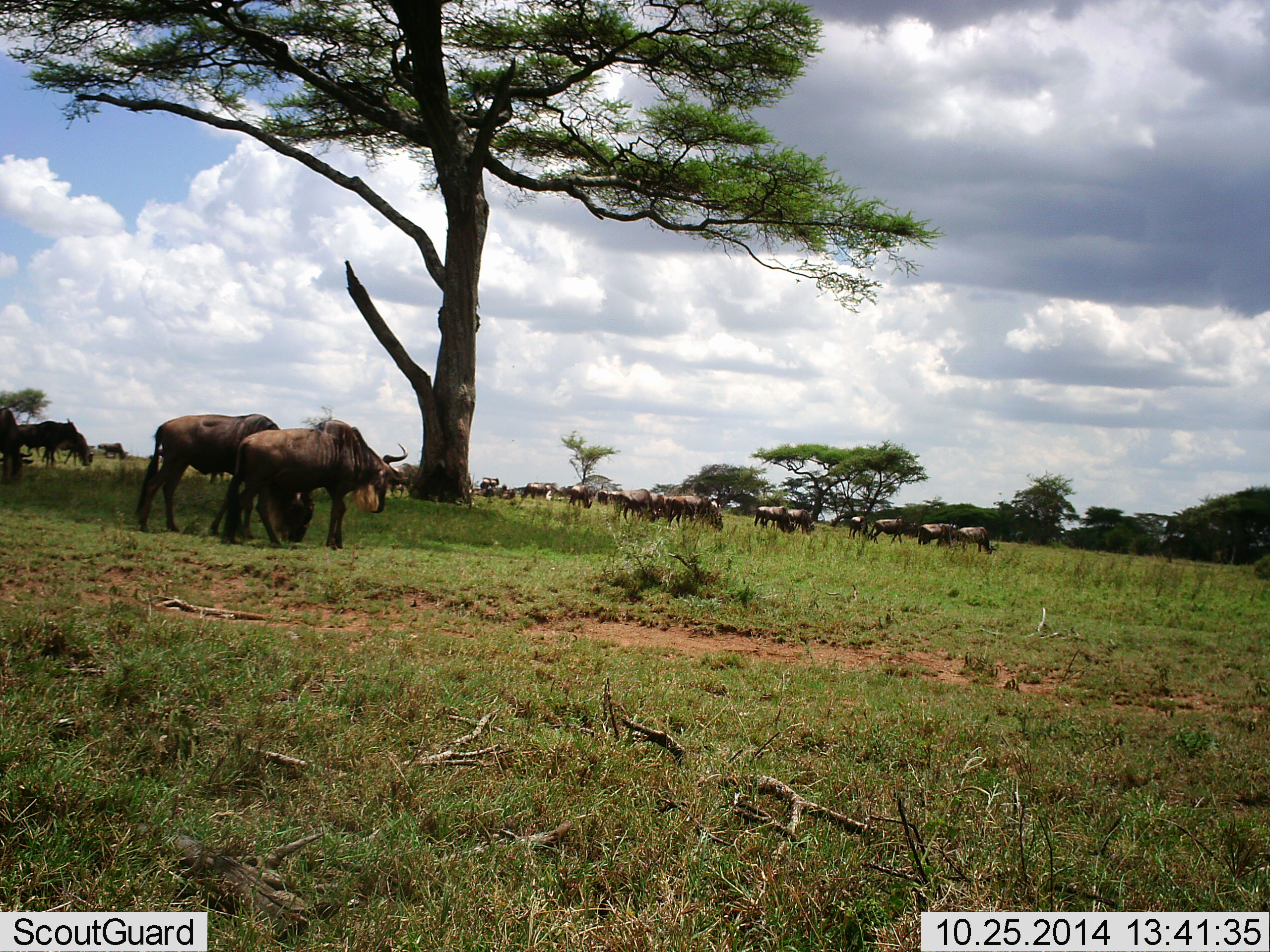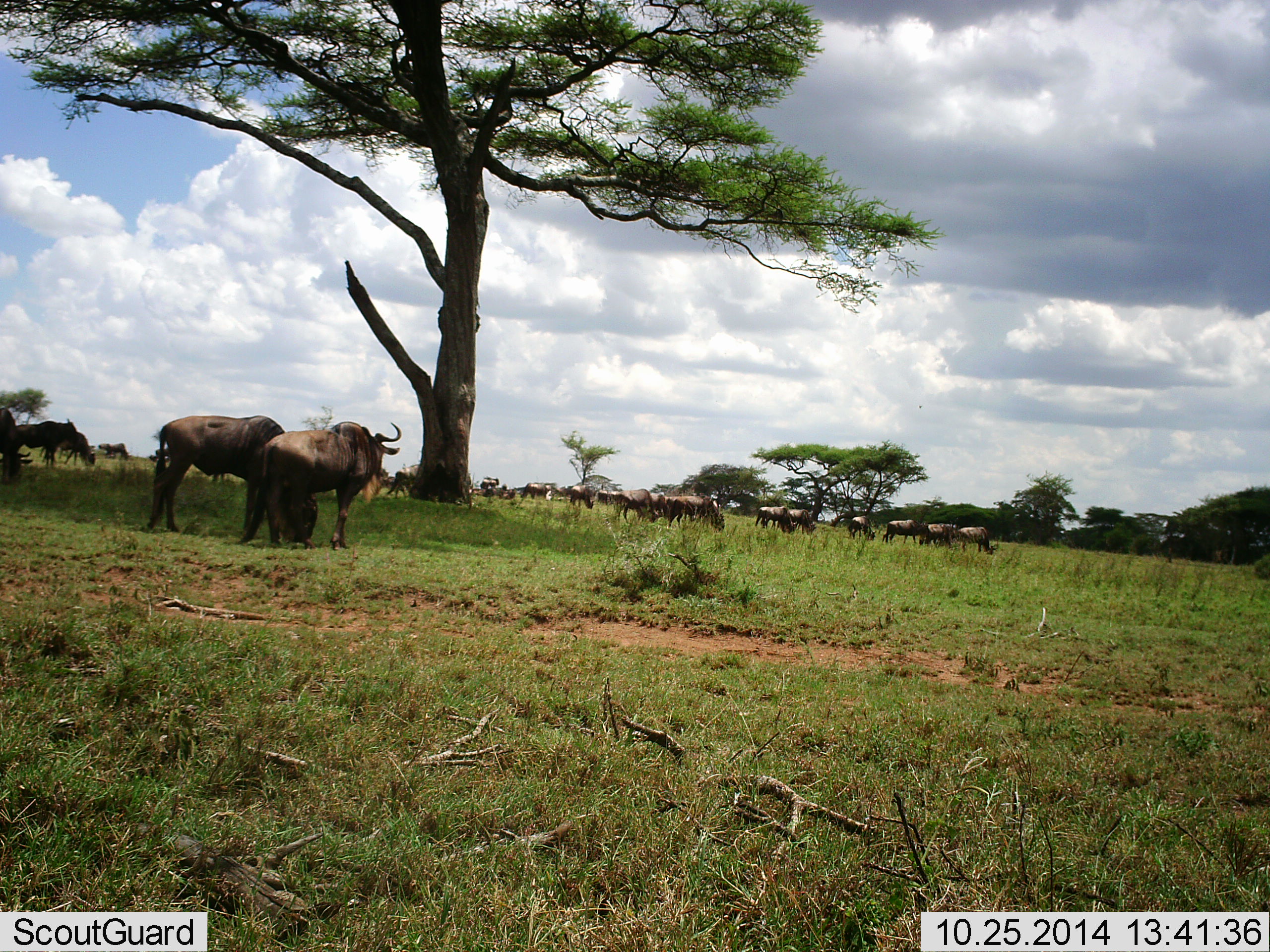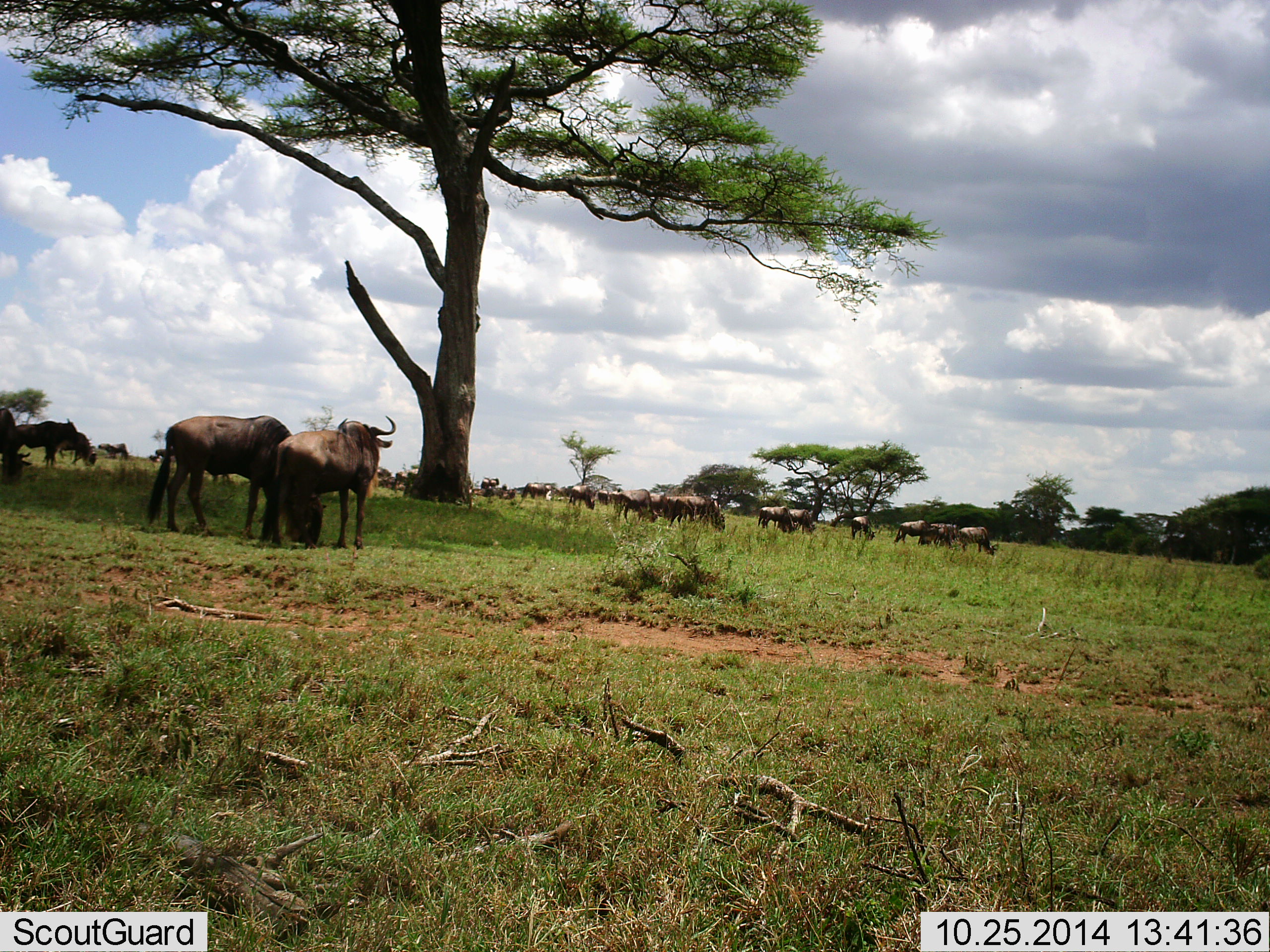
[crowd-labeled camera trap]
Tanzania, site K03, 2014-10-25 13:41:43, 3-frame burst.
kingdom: Animalia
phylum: Chordata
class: Mammalia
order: Artiodactyla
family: Bovidae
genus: Connochaetes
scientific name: Connochaetes taurinus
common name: blue wildebeest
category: wildebeest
Wildebeest (blue wildebeest) (Connochaetes taurinus), count 11-50. Behavior (volunteer vote fractions): standing 90%, resting 10%, moving 40%, interacting 0%. Young present (vote fraction): 0%. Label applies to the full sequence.